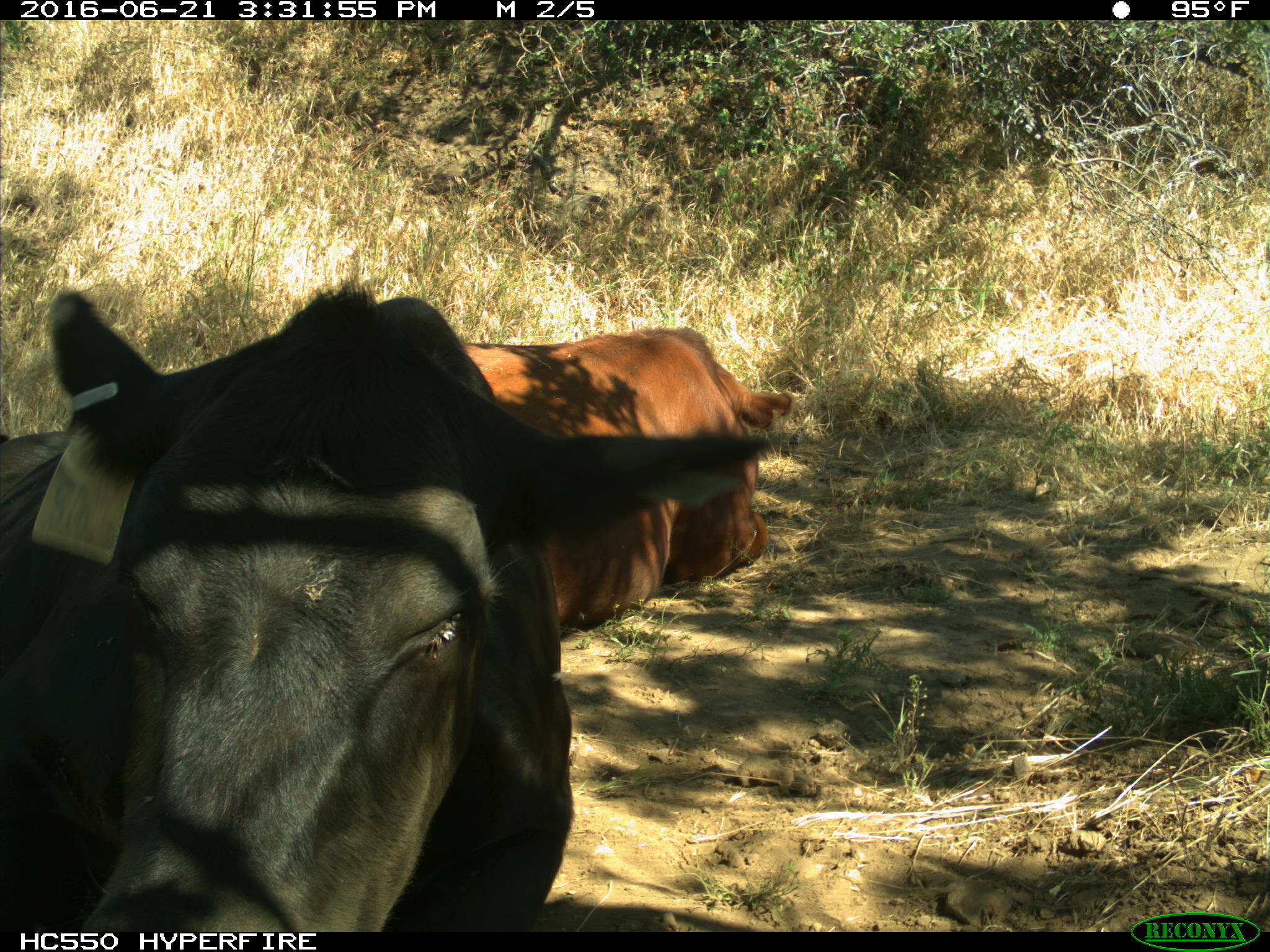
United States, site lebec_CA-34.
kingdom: Animalia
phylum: Chordata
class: Mammalia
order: Artiodactyla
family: Bovidae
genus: Bos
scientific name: Bos taurus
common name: domestic cow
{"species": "Bos taurus (domestic cow)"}